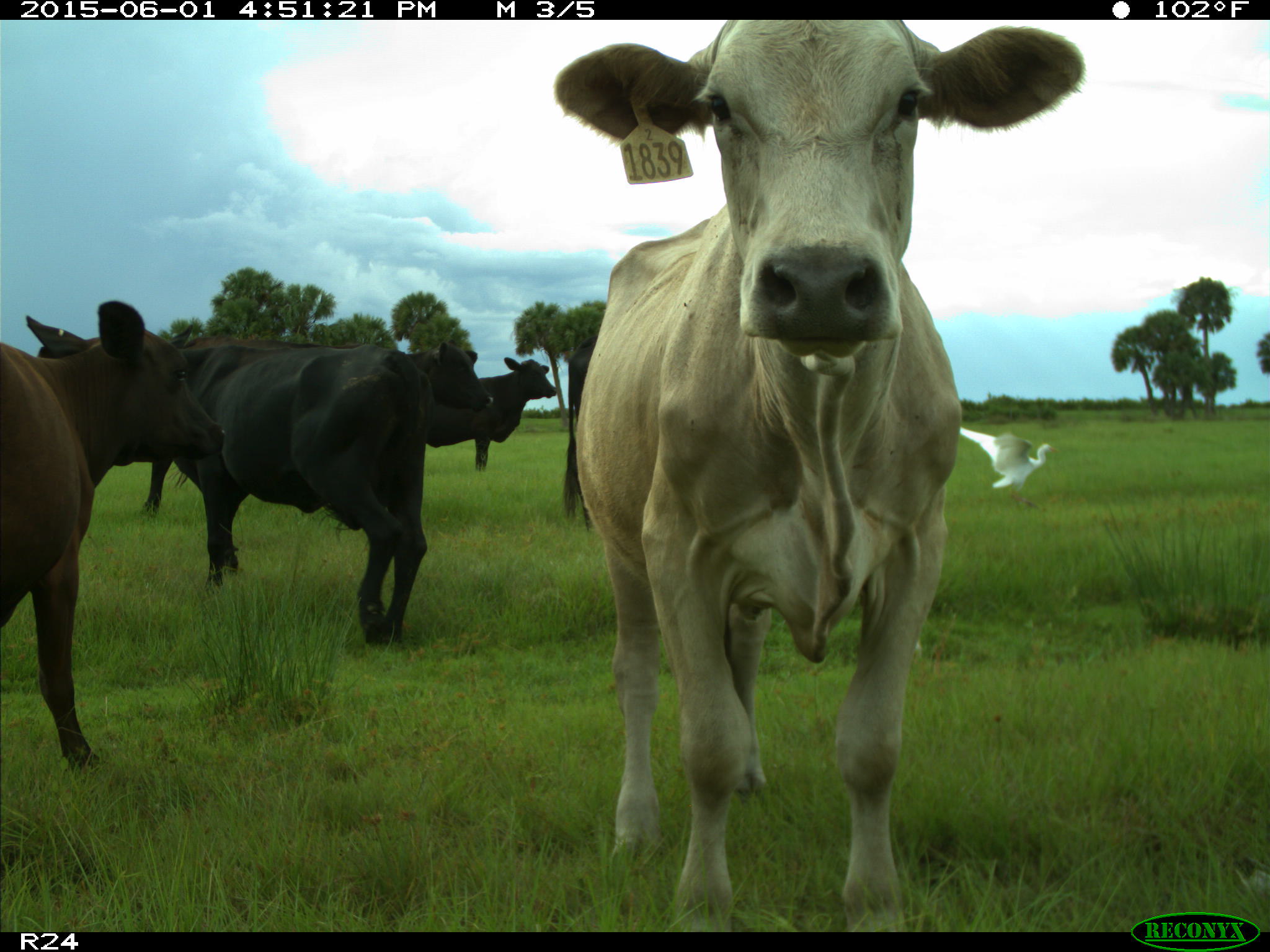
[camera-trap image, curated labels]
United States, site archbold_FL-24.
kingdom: Animalia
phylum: Chordata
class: Mammalia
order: Artiodactyla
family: Bovidae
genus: Bos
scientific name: Bos taurus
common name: domestic cow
Bos taurus (domestic cow).